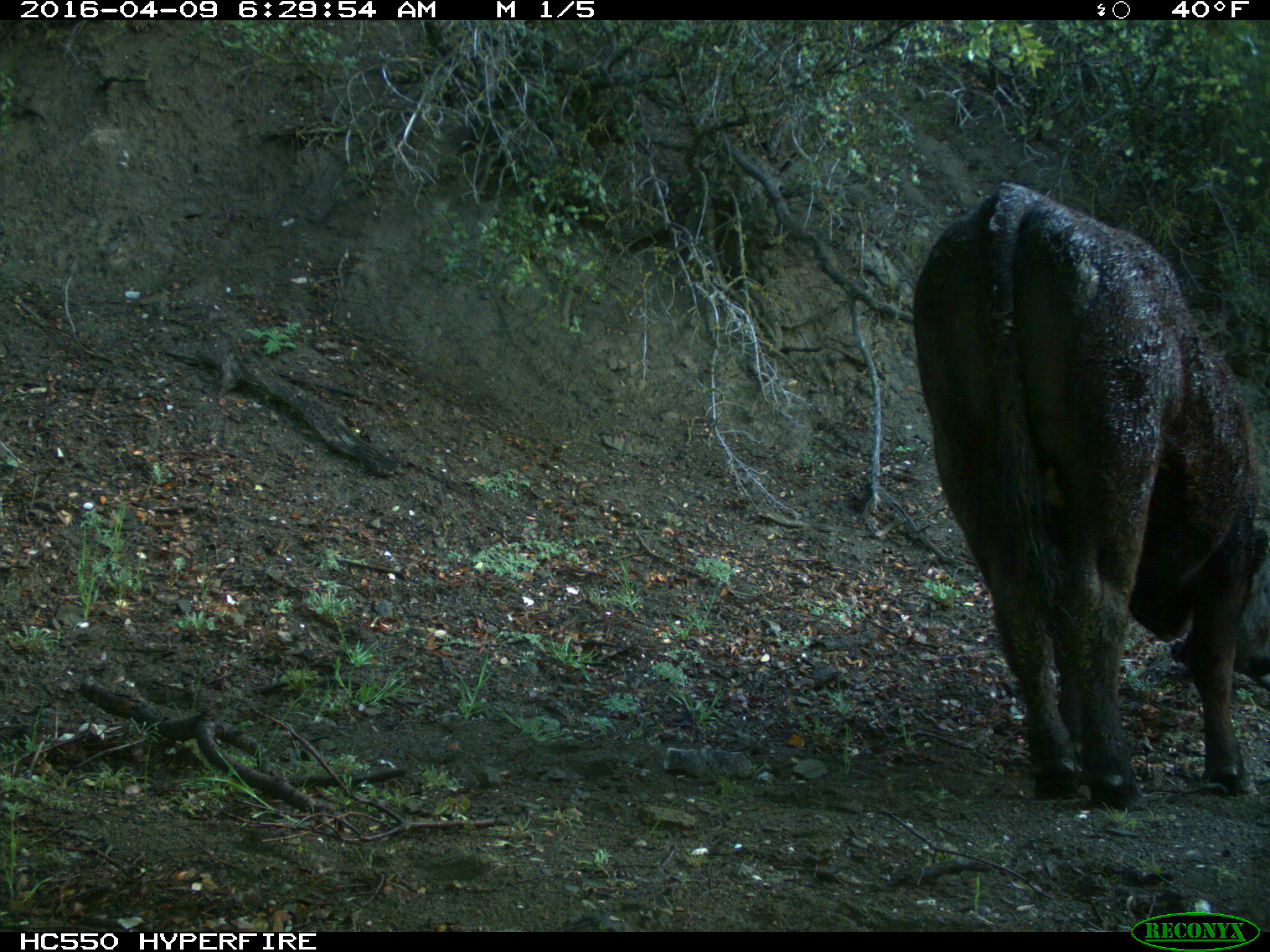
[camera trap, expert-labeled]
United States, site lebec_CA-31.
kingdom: Animalia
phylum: Chordata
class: Mammalia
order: Artiodactyla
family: Bovidae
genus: Bos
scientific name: Bos taurus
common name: domestic cow